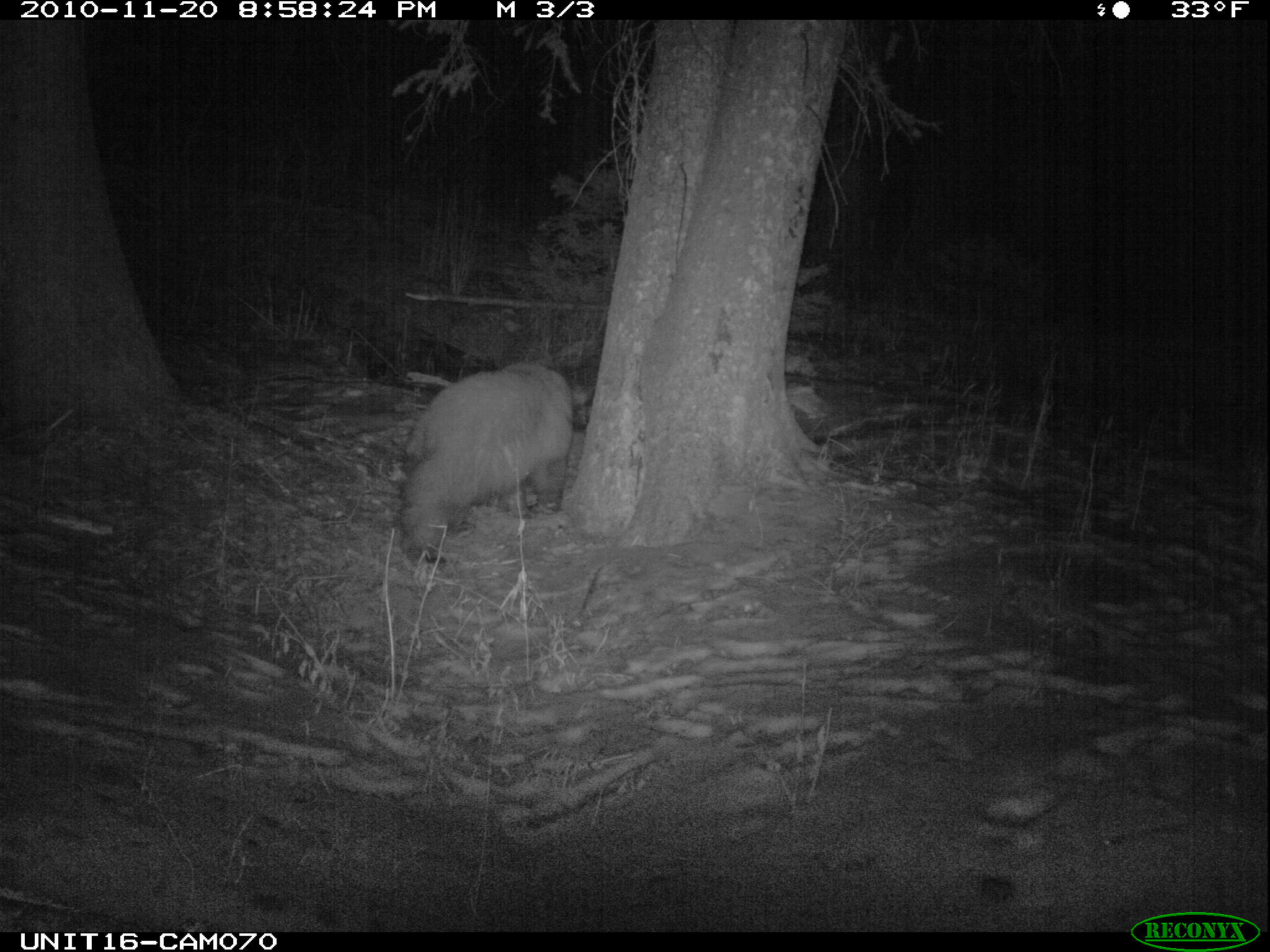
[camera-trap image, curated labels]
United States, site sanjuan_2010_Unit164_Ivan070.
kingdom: Animalia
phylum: Chordata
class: Mammalia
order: Carnivora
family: Ursidae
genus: Ursus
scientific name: Ursus americanus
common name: american black bear